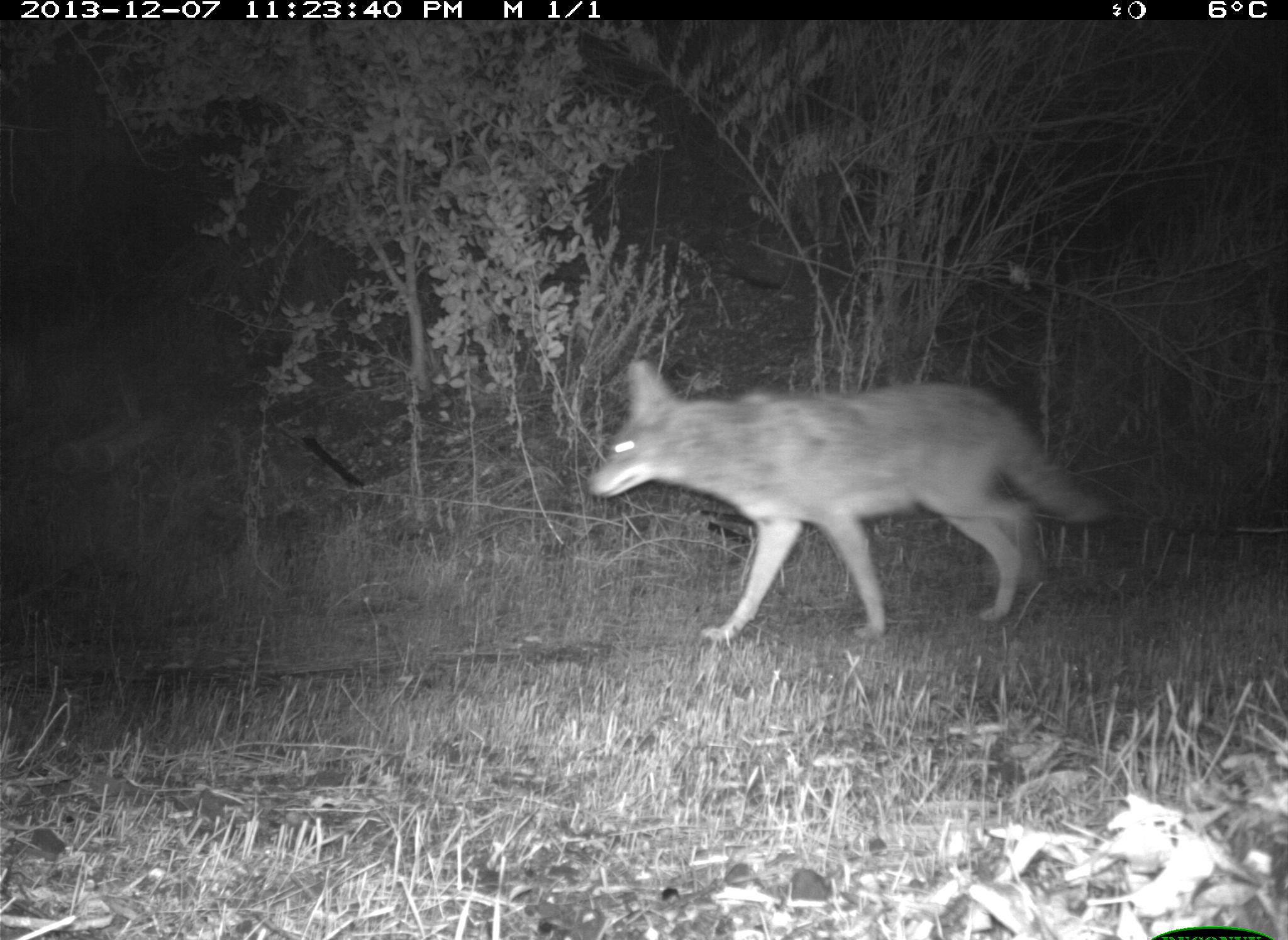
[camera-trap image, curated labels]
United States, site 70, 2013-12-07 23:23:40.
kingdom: Animalia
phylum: Chordata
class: Mammalia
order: Carnivora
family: Canidae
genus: Canis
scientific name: Canis latrans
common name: coyote